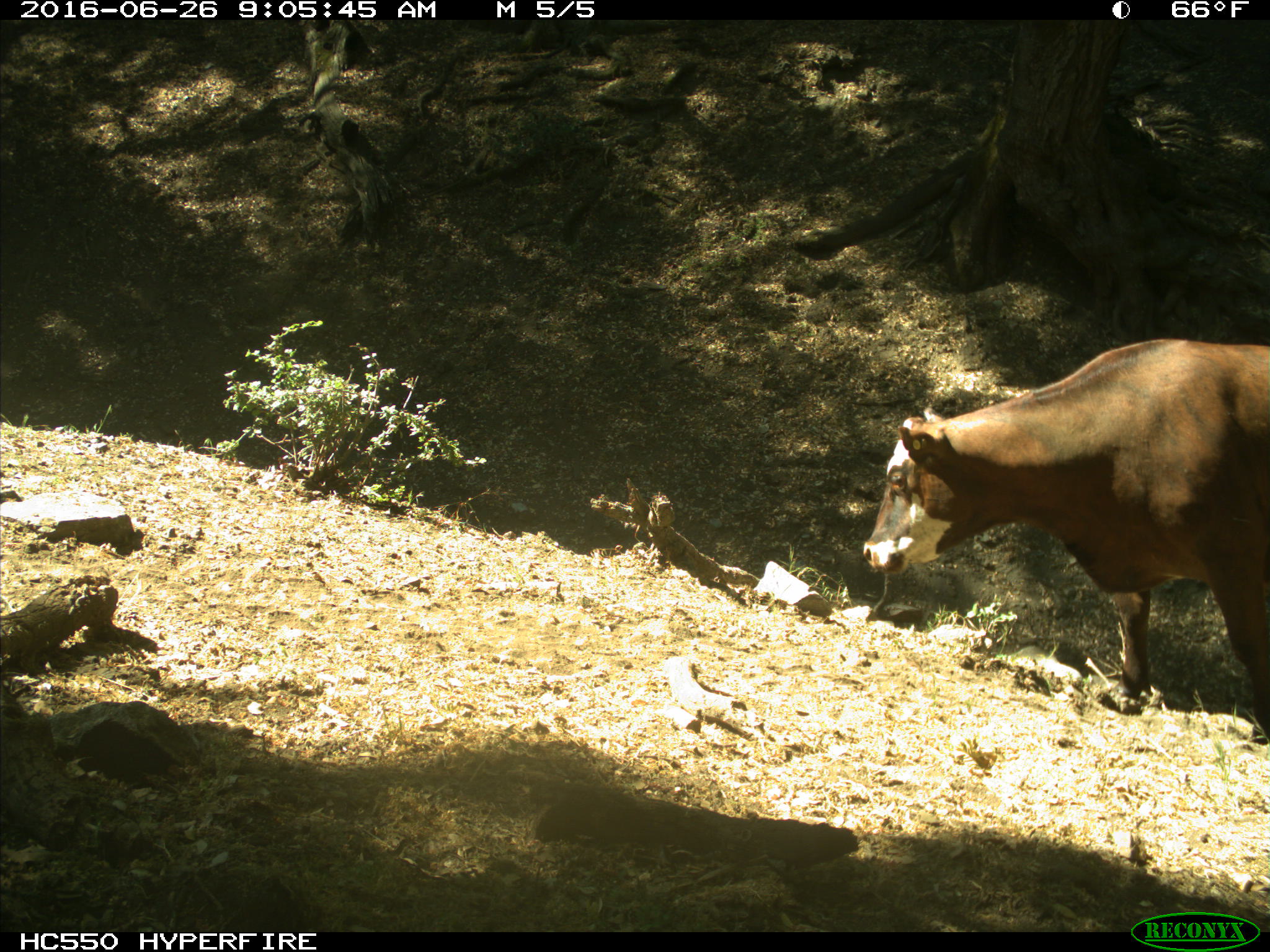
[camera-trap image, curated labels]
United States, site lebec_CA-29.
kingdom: Animalia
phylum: Chordata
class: Mammalia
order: Artiodactyla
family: Bovidae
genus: Bos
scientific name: Bos taurus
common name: domestic cow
Bos taurus (domestic cow).